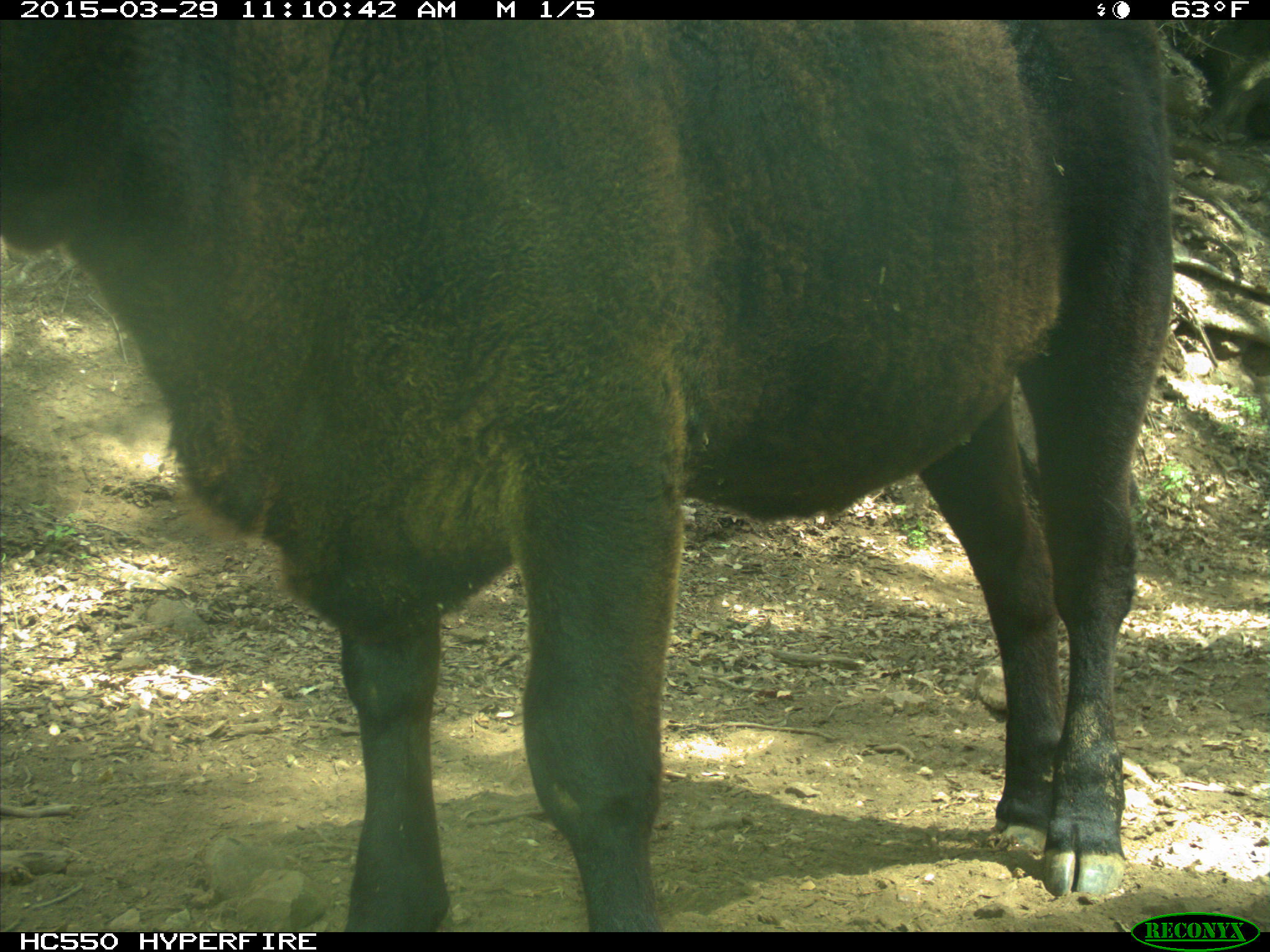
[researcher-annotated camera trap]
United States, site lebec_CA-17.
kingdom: Animalia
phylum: Chordata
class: Mammalia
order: Artiodactyla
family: Bovidae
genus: Bos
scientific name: Bos taurus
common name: domestic cow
Bos taurus (domestic cow).